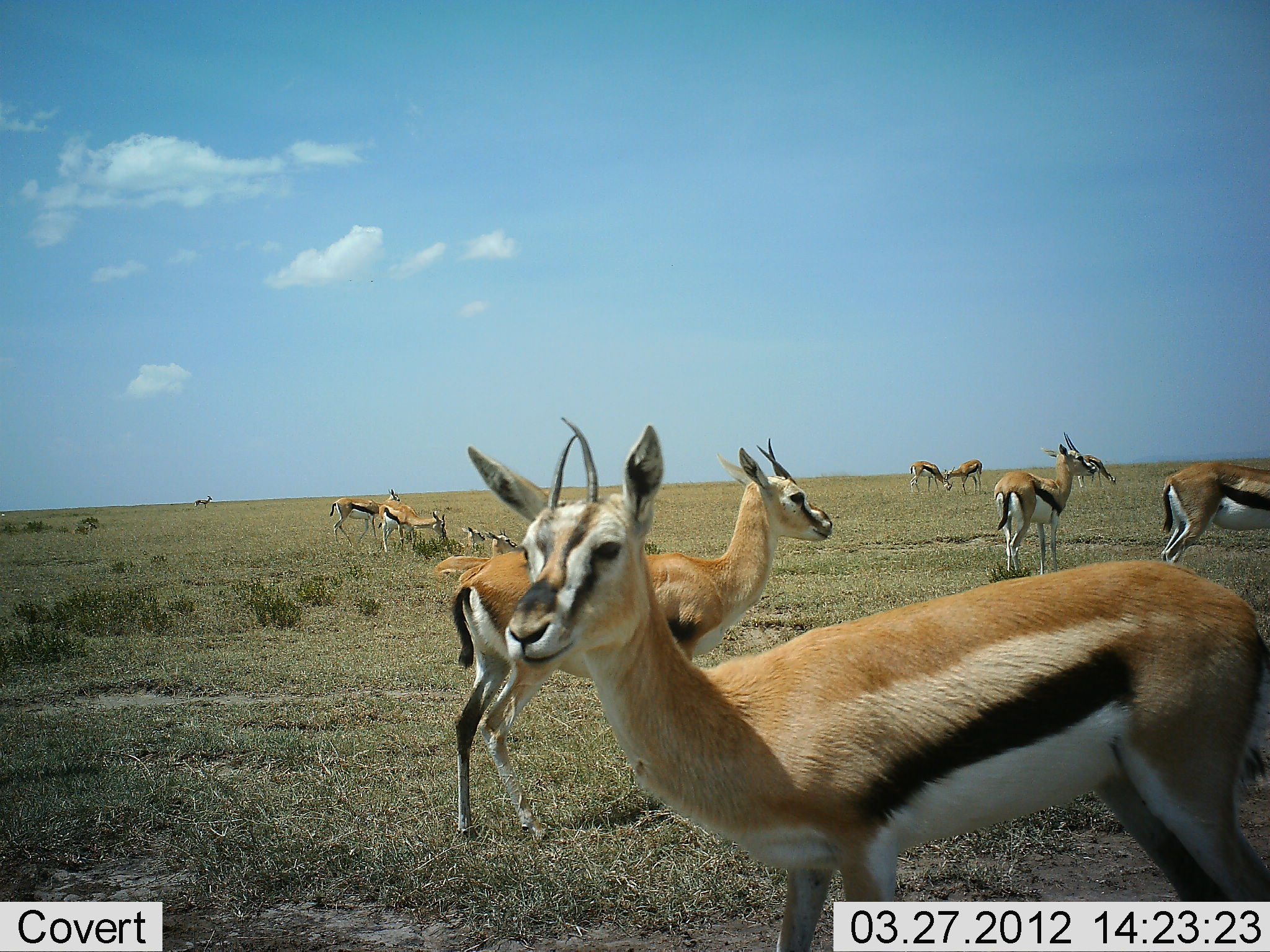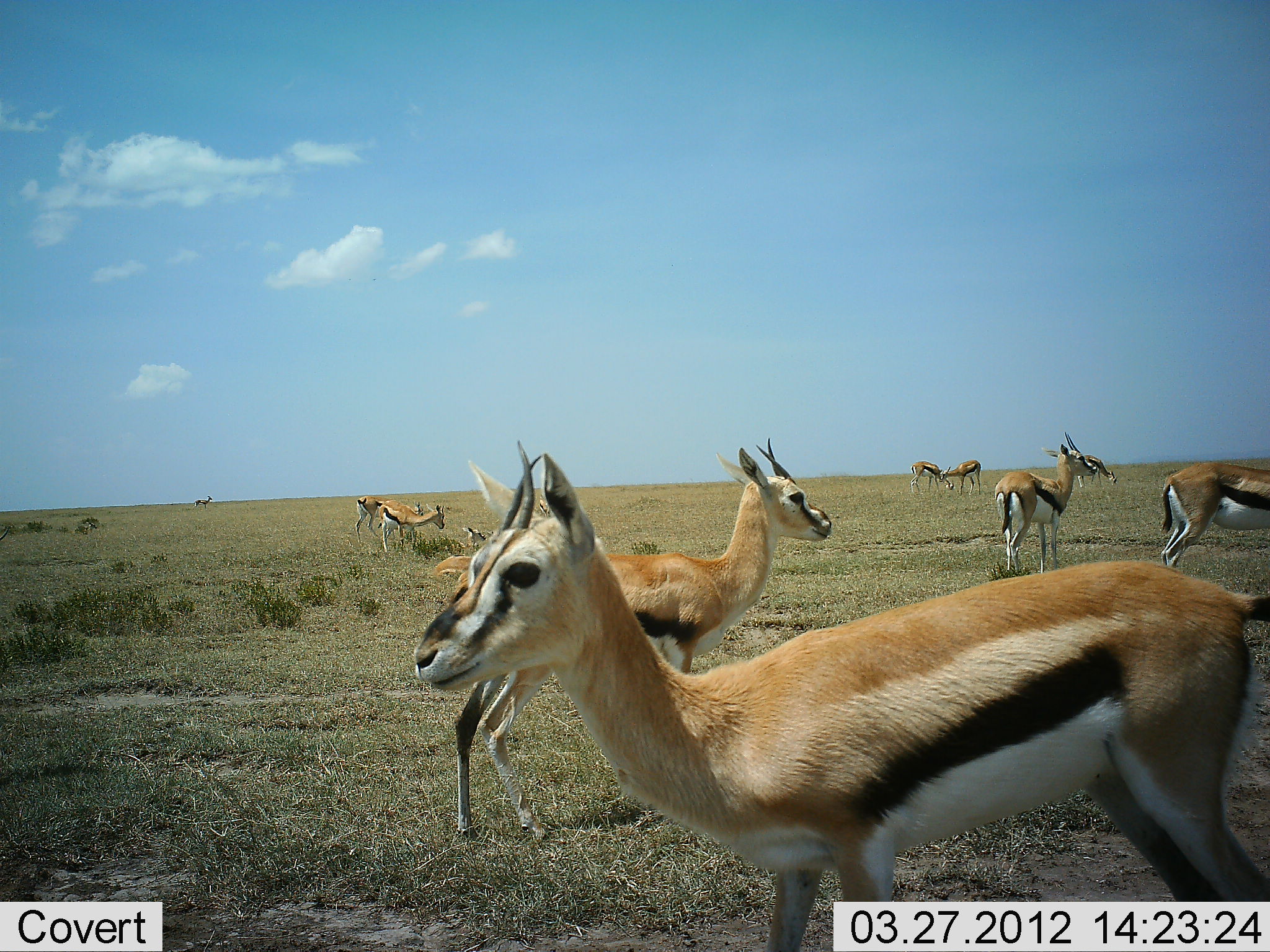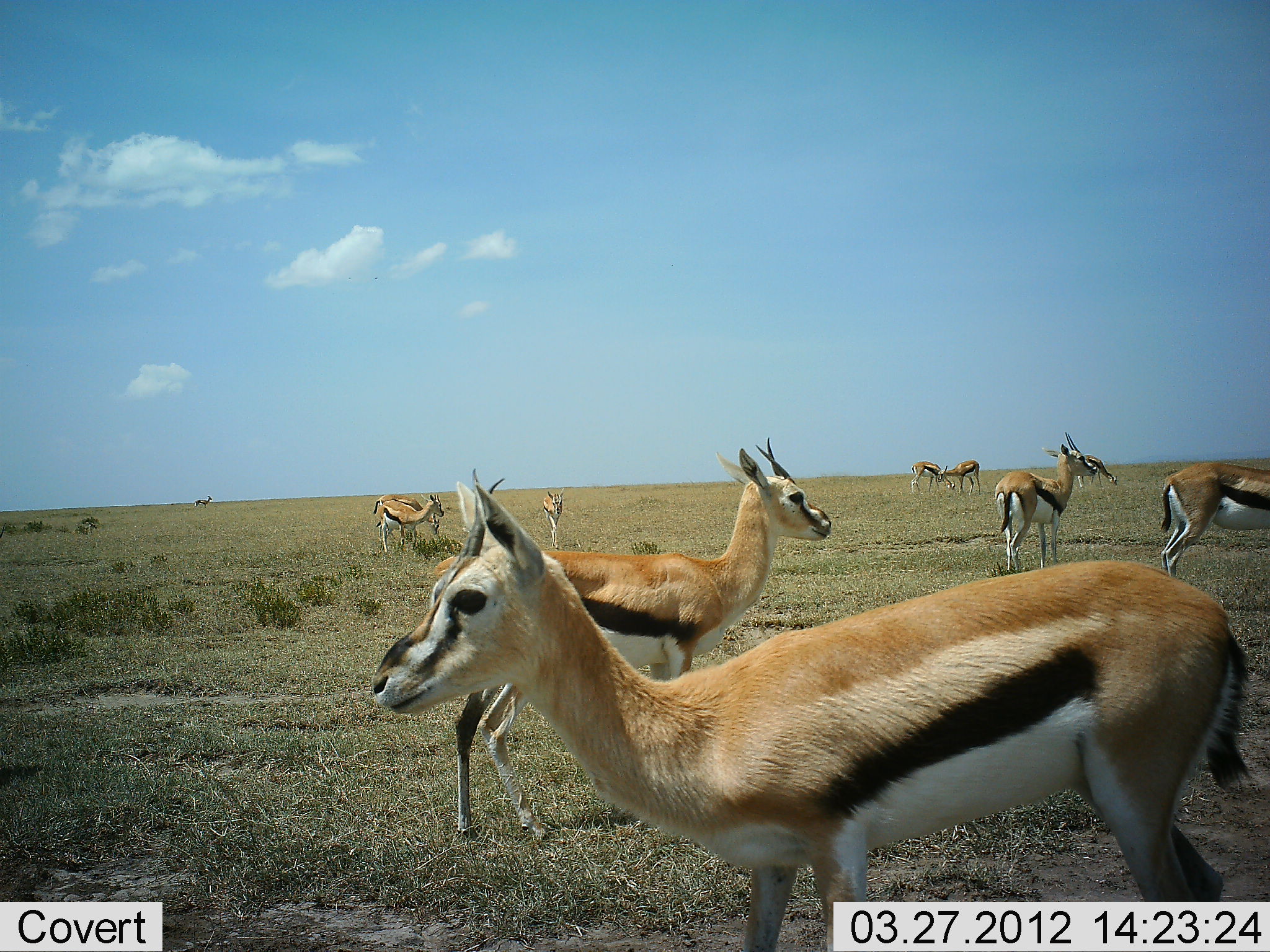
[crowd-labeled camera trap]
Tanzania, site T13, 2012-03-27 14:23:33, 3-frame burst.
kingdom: Animalia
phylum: Chordata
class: Mammalia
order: Artiodactyla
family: Bovidae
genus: Eudorcas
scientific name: Eudorcas thomsonii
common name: thomson's gazelle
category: gazellethomsons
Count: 11-50.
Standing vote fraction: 93%.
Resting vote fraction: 30%.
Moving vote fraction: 20%.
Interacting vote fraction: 10%.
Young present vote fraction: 3%.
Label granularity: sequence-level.